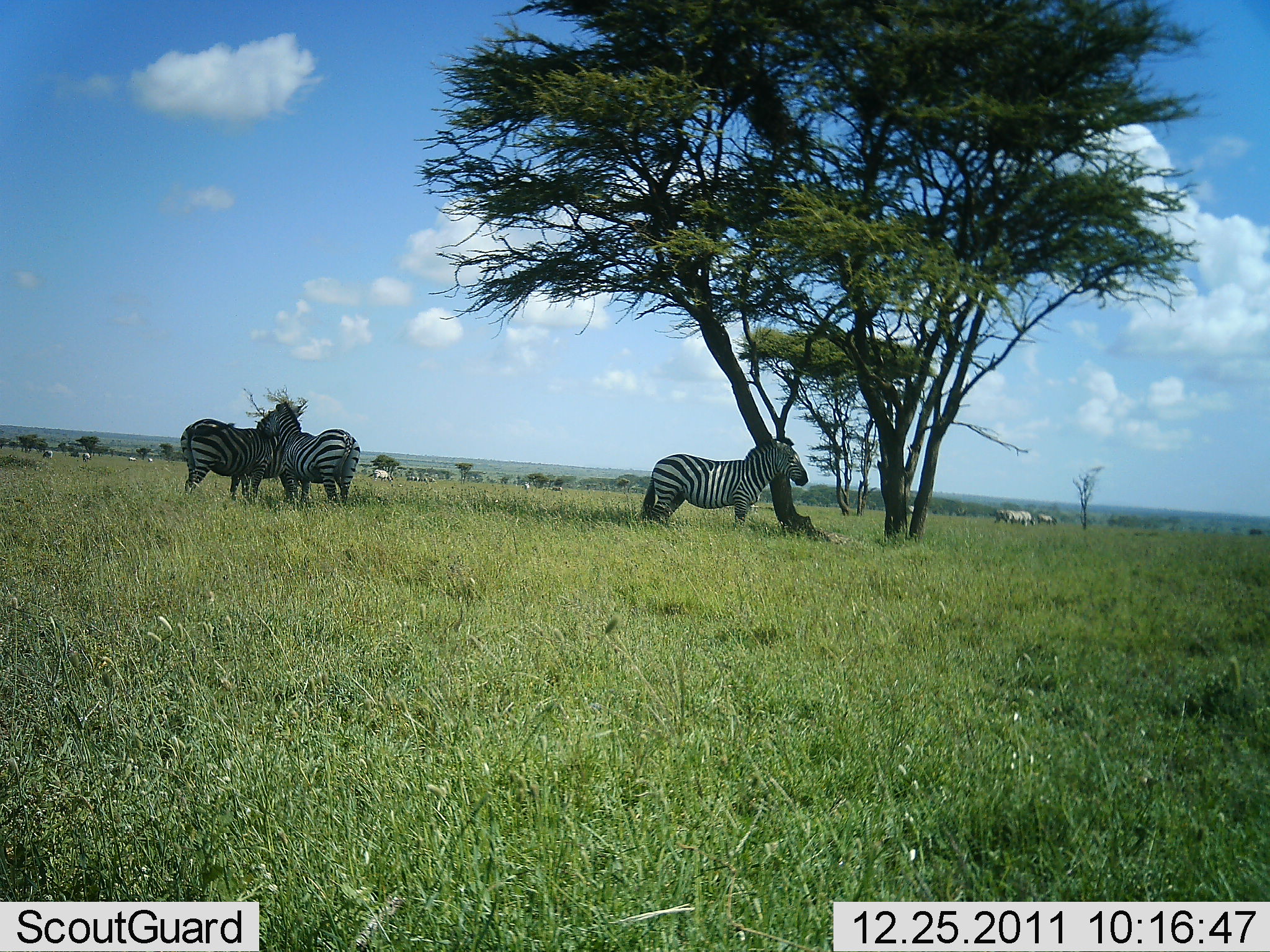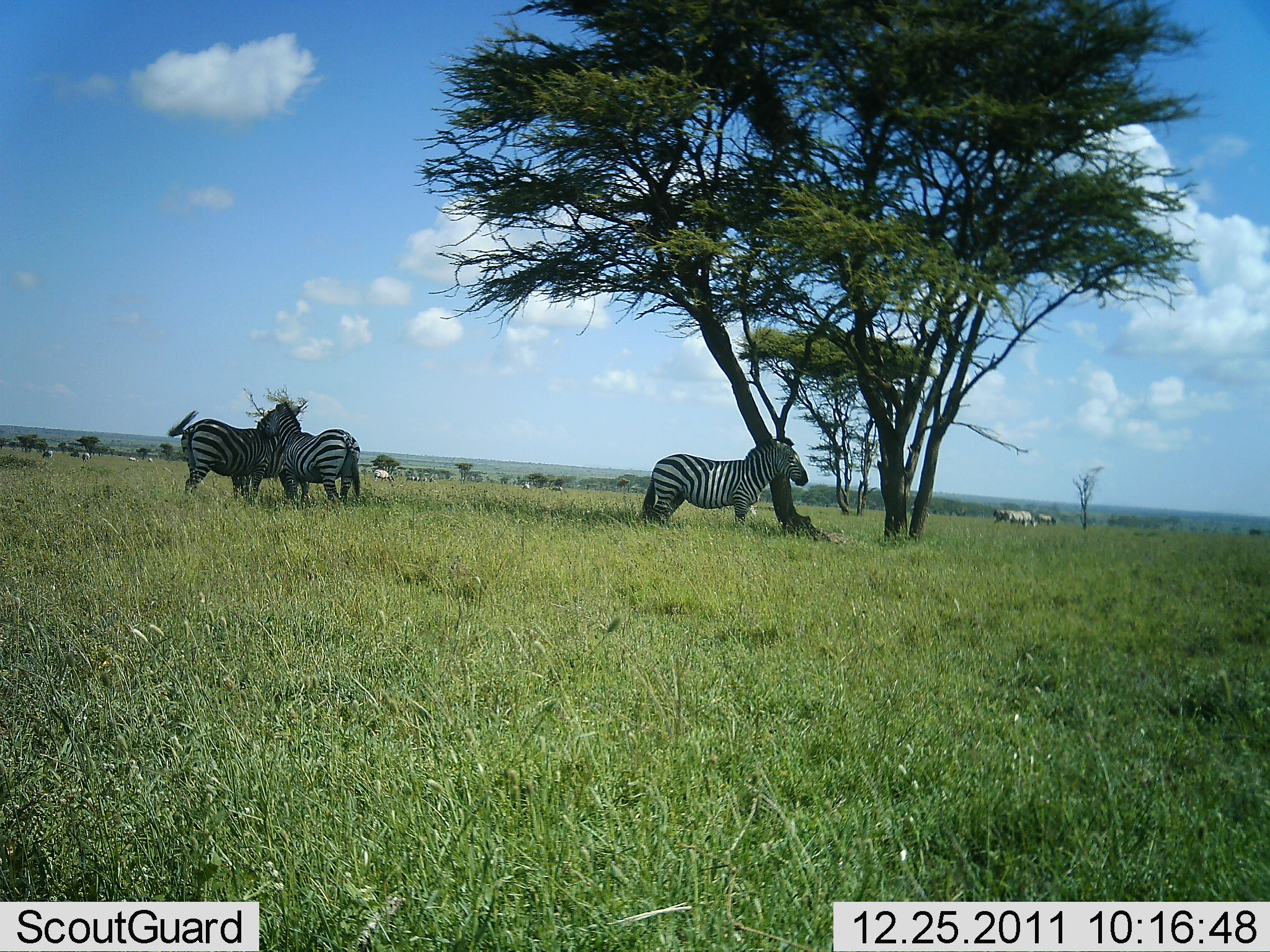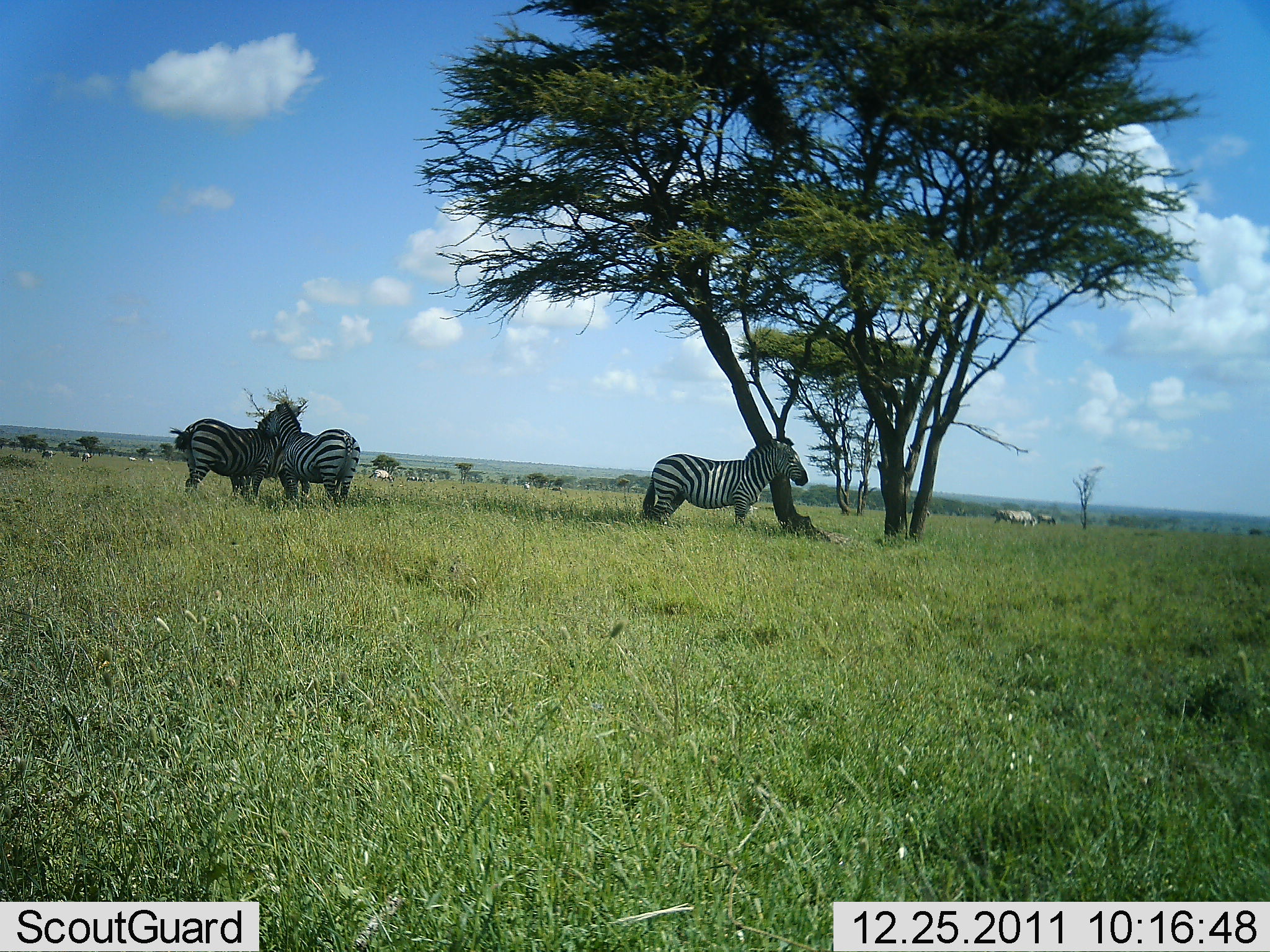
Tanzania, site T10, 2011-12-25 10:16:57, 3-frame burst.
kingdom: Animalia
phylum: Chordata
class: Mammalia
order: Perissodactyla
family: Equidae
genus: Equus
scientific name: Equus quagga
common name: plains zebra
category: zebra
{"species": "zebra (plains zebra) (Equus quagga)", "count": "3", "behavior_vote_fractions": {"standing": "91%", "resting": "18%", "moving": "9%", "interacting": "36%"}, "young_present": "0%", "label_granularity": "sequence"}